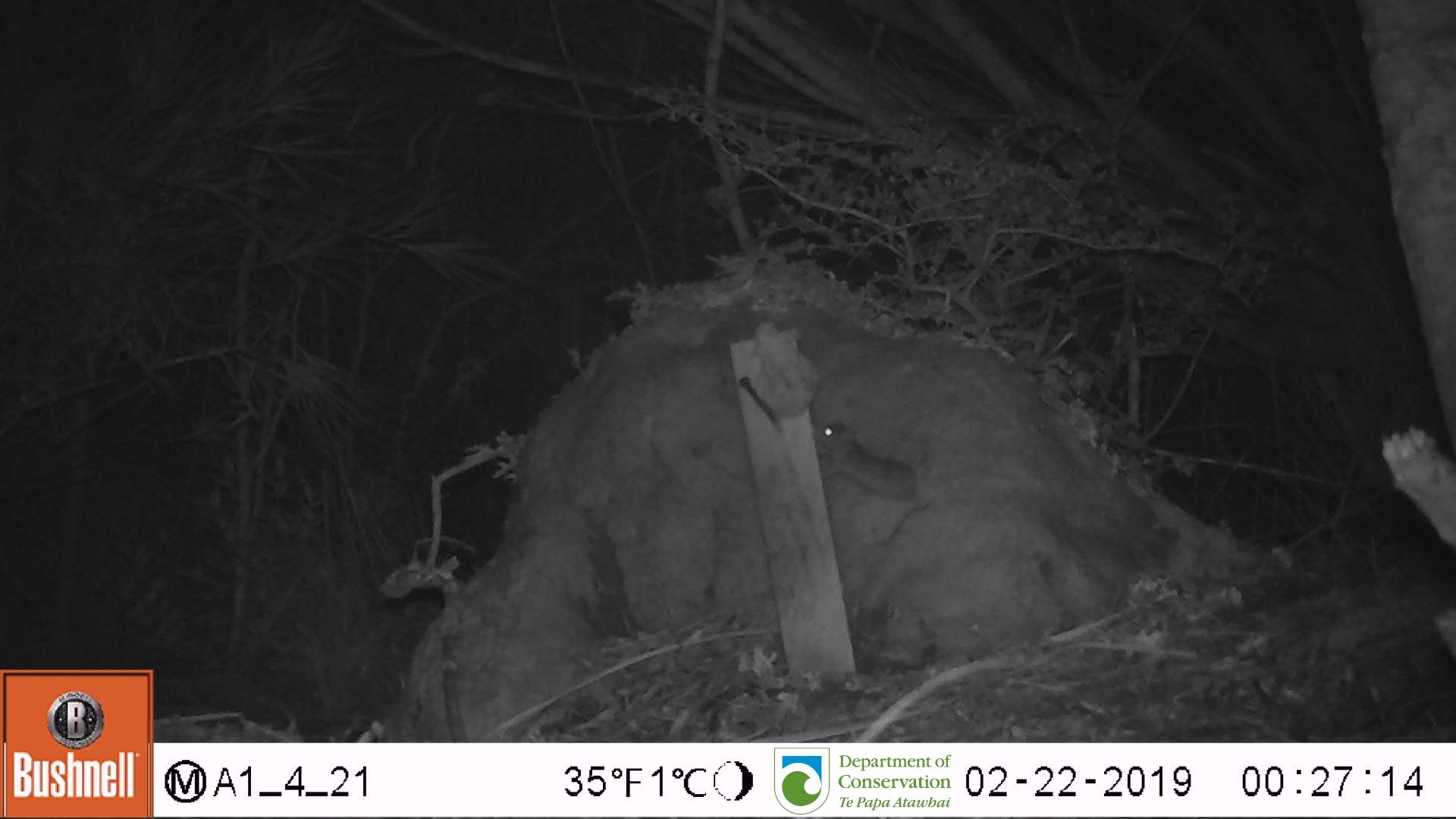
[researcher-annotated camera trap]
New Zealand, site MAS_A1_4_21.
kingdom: Animalia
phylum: Chordata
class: Mammalia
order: Rodentia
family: Muridae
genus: Mus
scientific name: Mus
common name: mouse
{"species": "mouse (Mus)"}